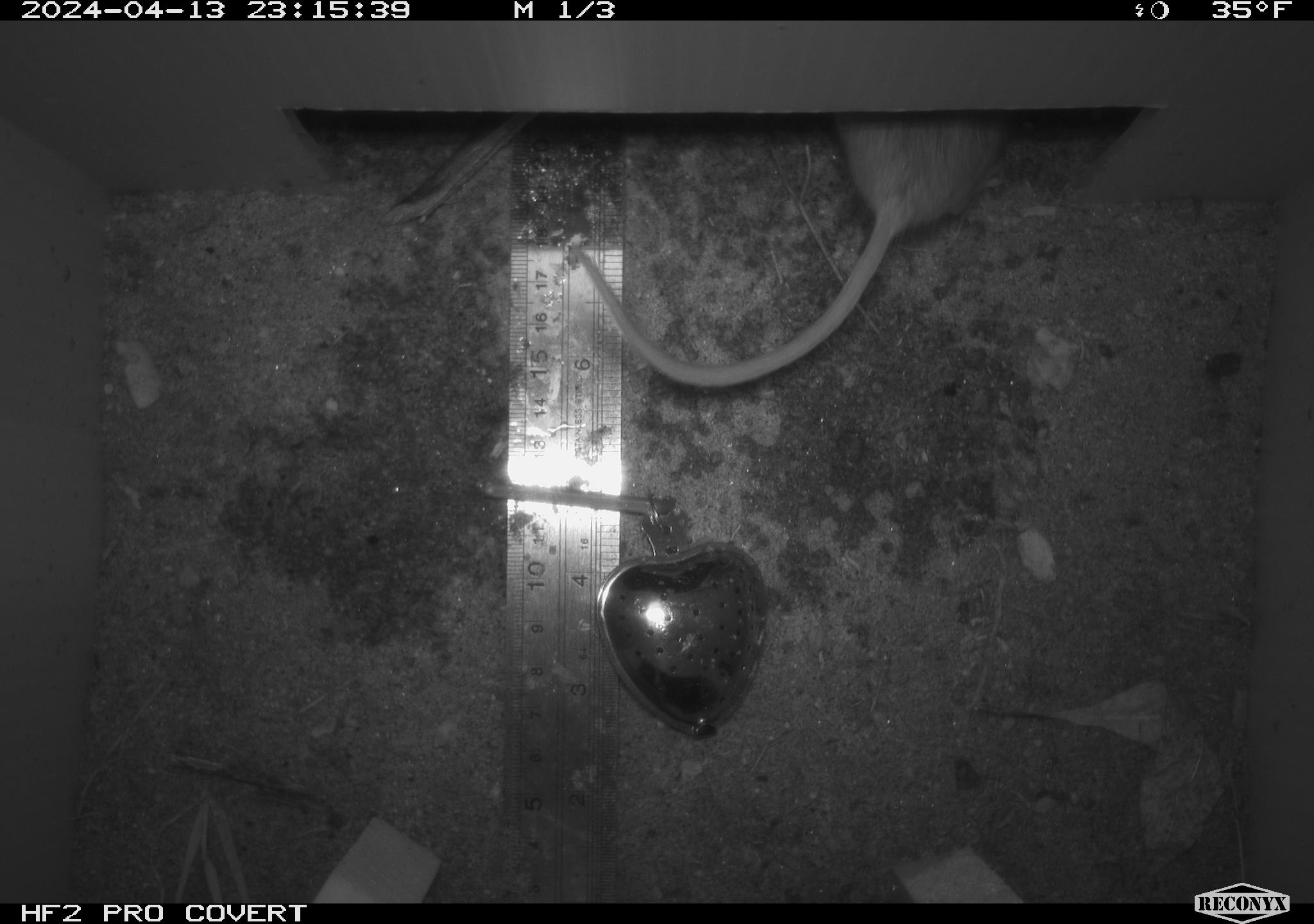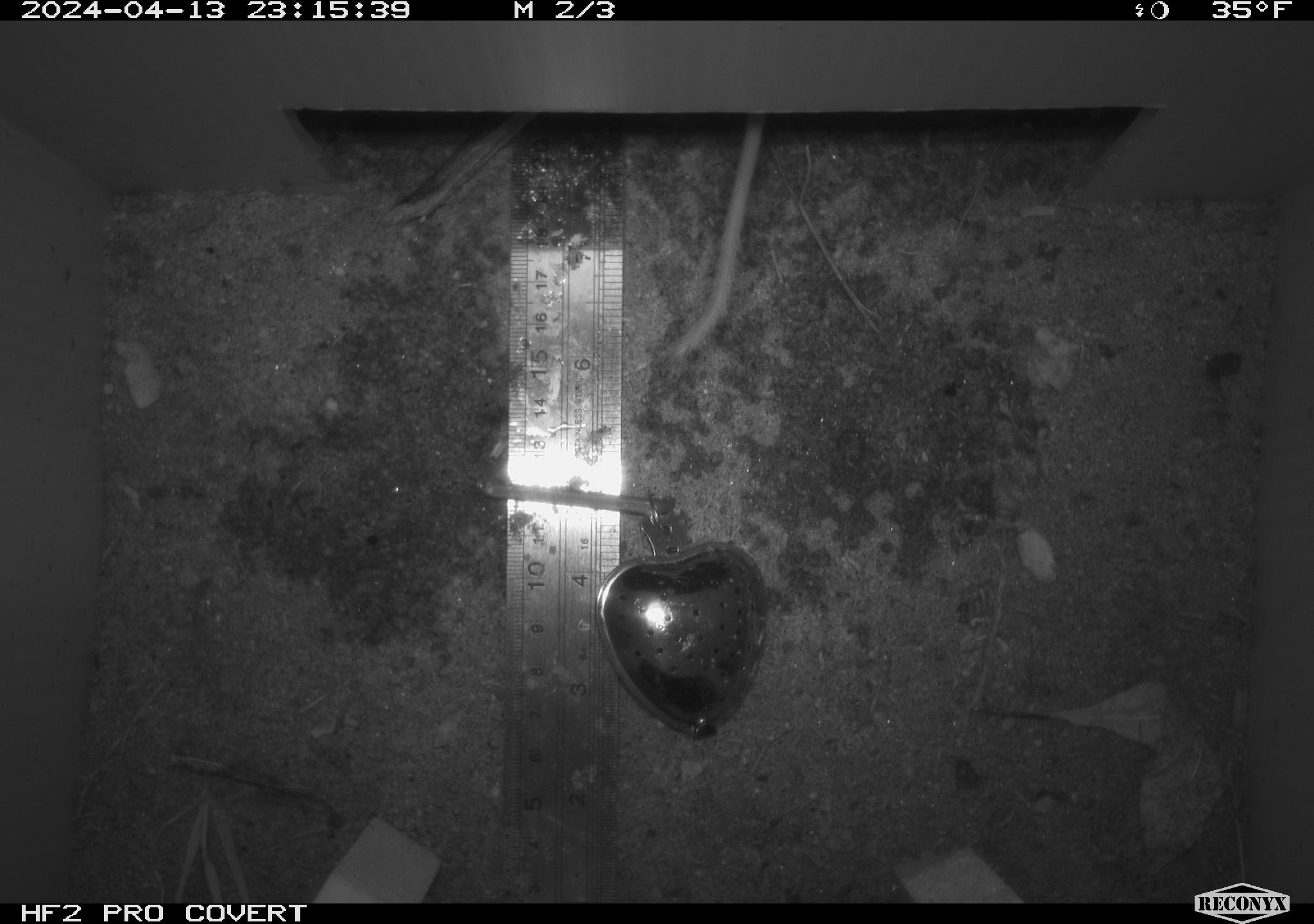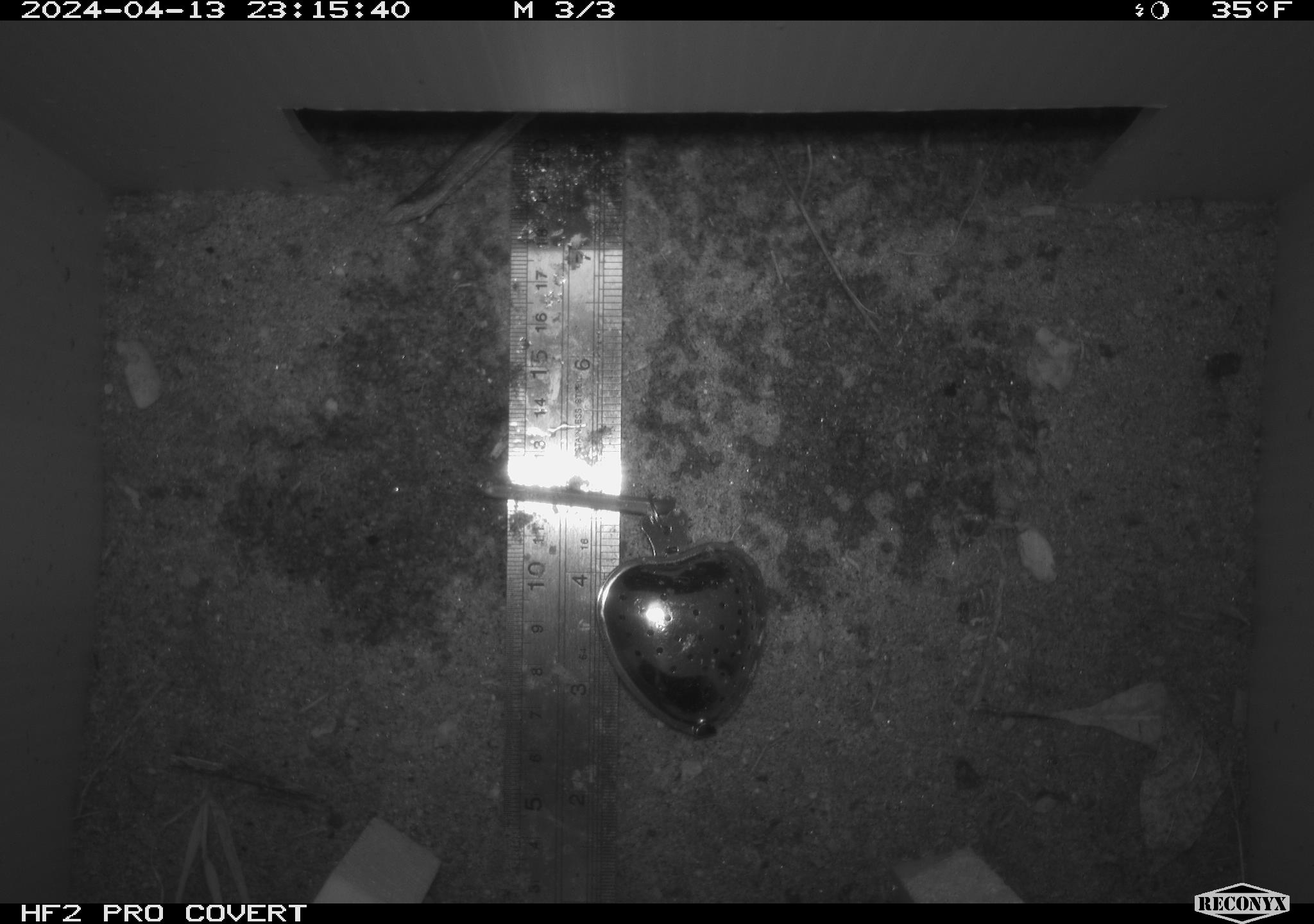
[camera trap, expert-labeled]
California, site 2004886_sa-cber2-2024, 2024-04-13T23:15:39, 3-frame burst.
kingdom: Animalia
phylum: Chordata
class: Mammalia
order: Rodentia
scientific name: Rodentia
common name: mouse species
Mouse species (Rodentia).